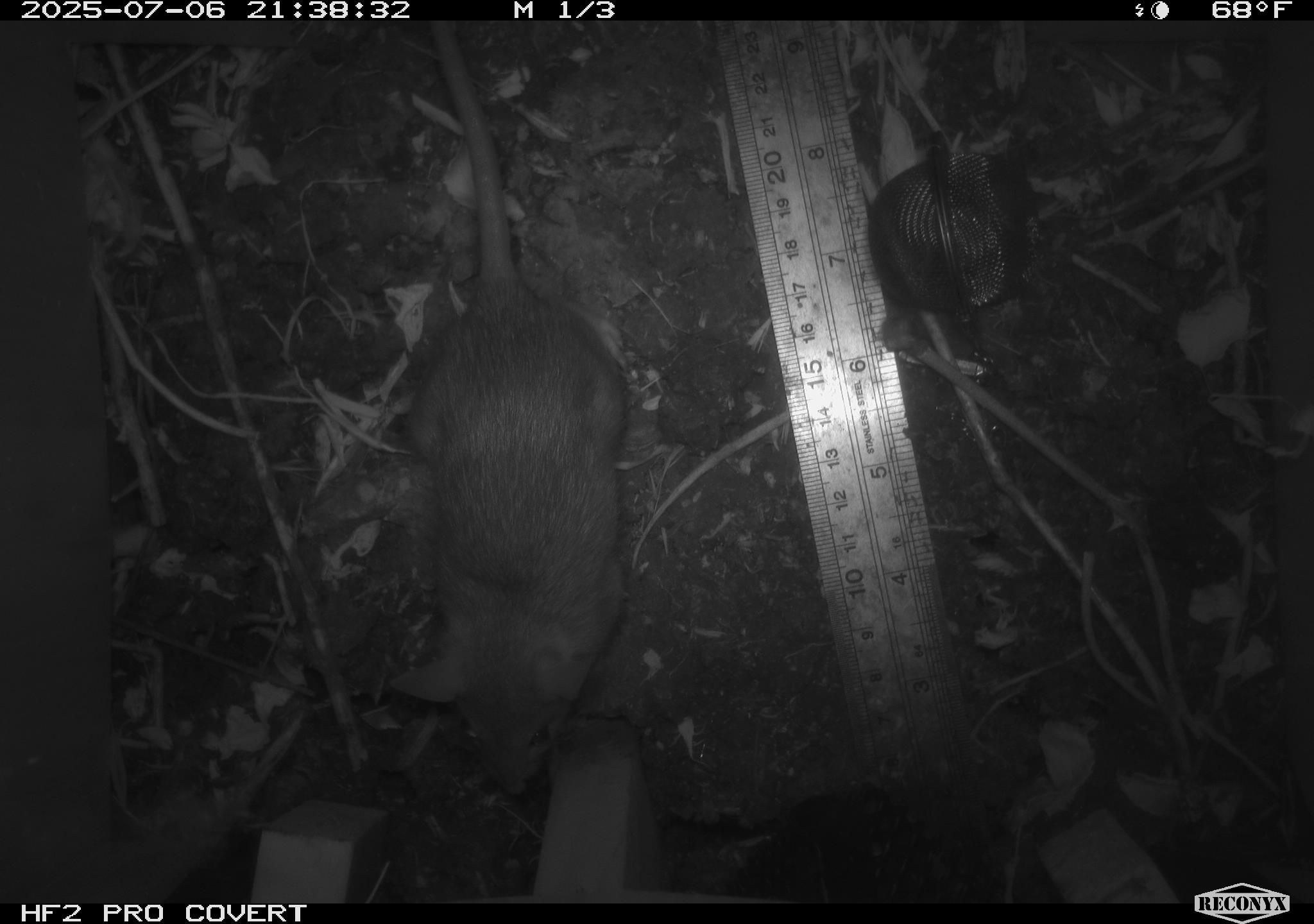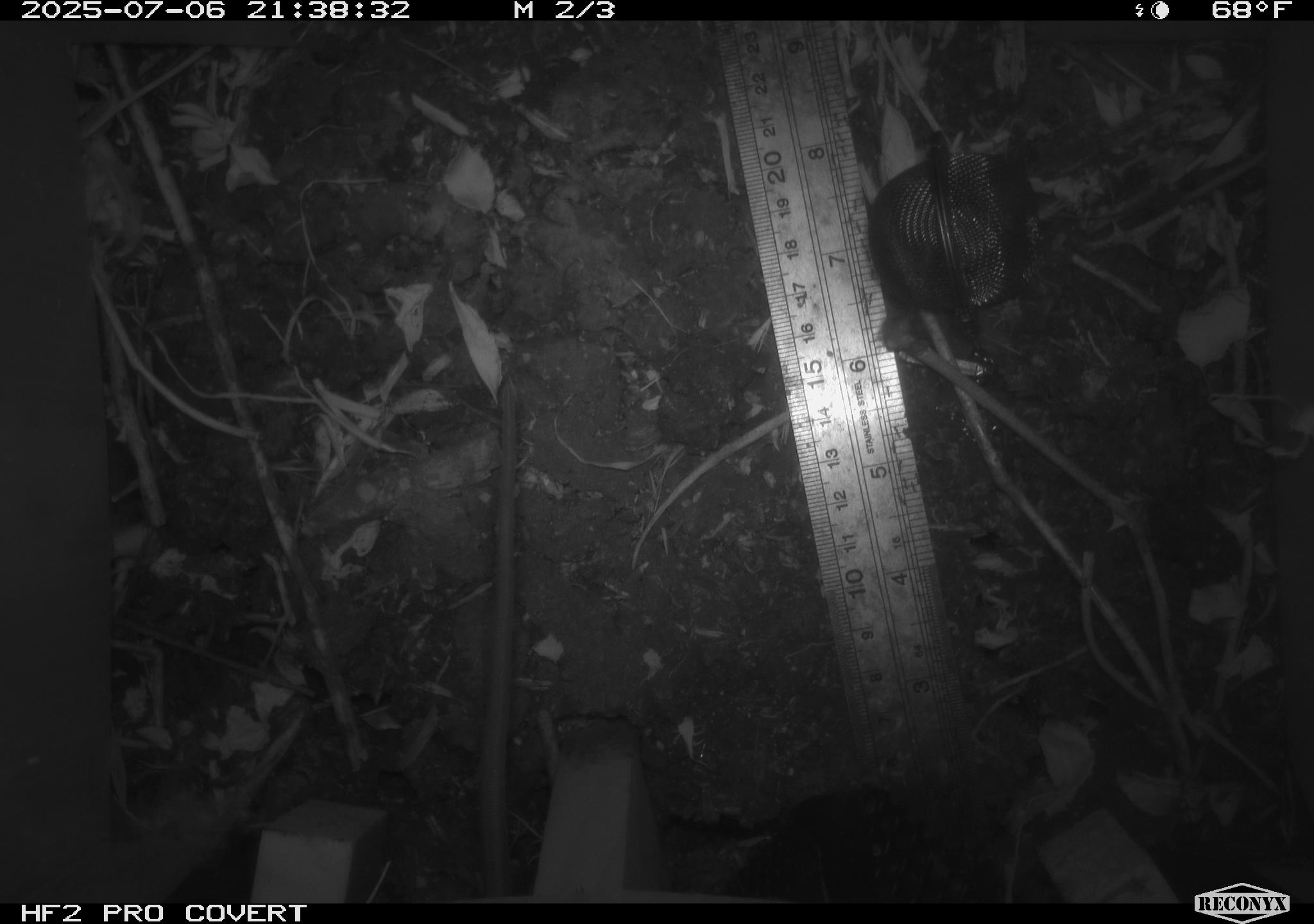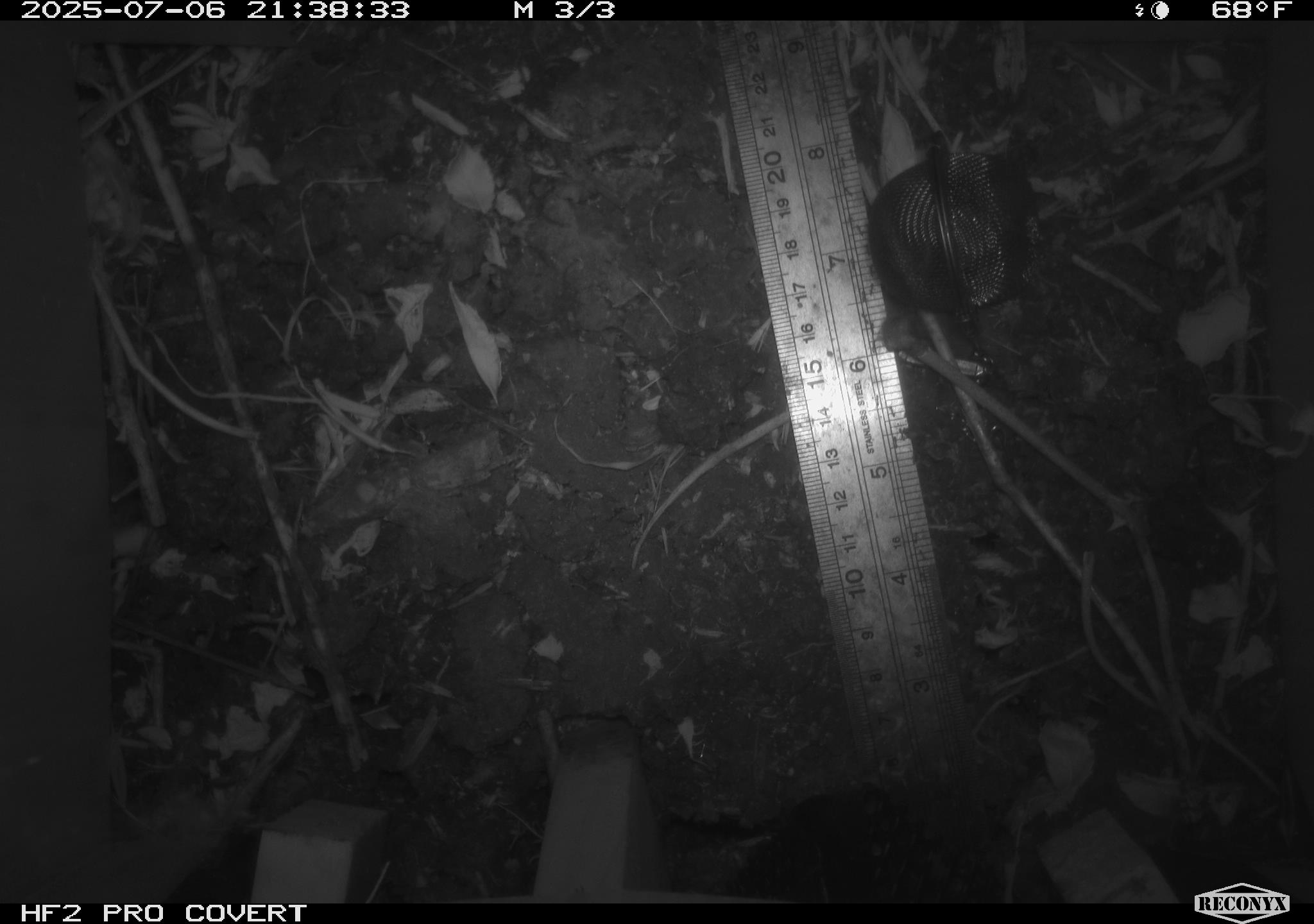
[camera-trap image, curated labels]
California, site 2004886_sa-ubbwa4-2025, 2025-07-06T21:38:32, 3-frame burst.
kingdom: Animalia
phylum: Chordata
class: Mammalia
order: Rodentia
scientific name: Rodentia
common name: rodent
Rodent (Rodentia).